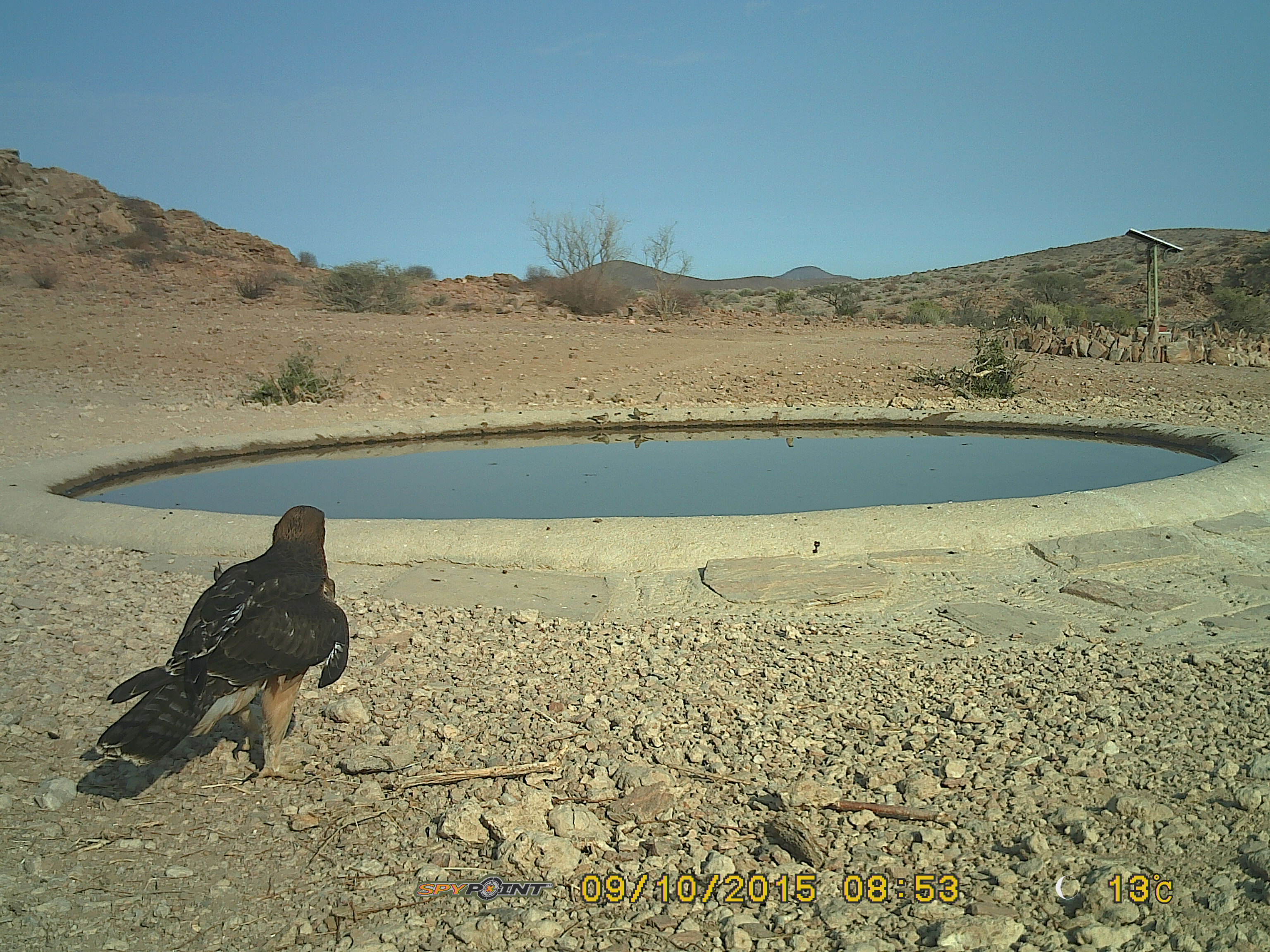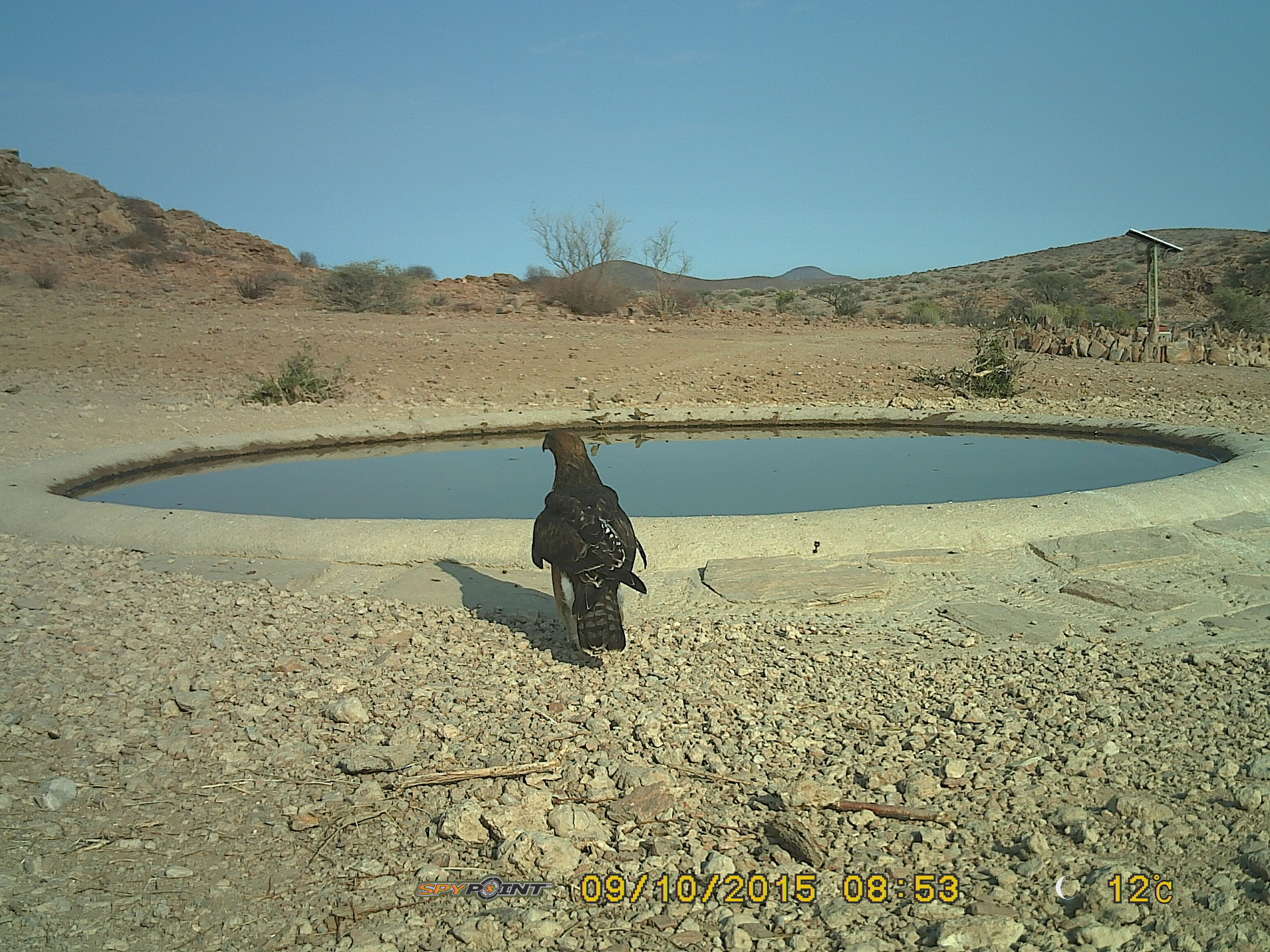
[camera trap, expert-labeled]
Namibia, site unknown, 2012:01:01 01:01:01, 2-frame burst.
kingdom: Animalia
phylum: Chordata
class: Aves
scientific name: Aves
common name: raptor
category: cn-raptors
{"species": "cn-raptors (raptor) (Aves)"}